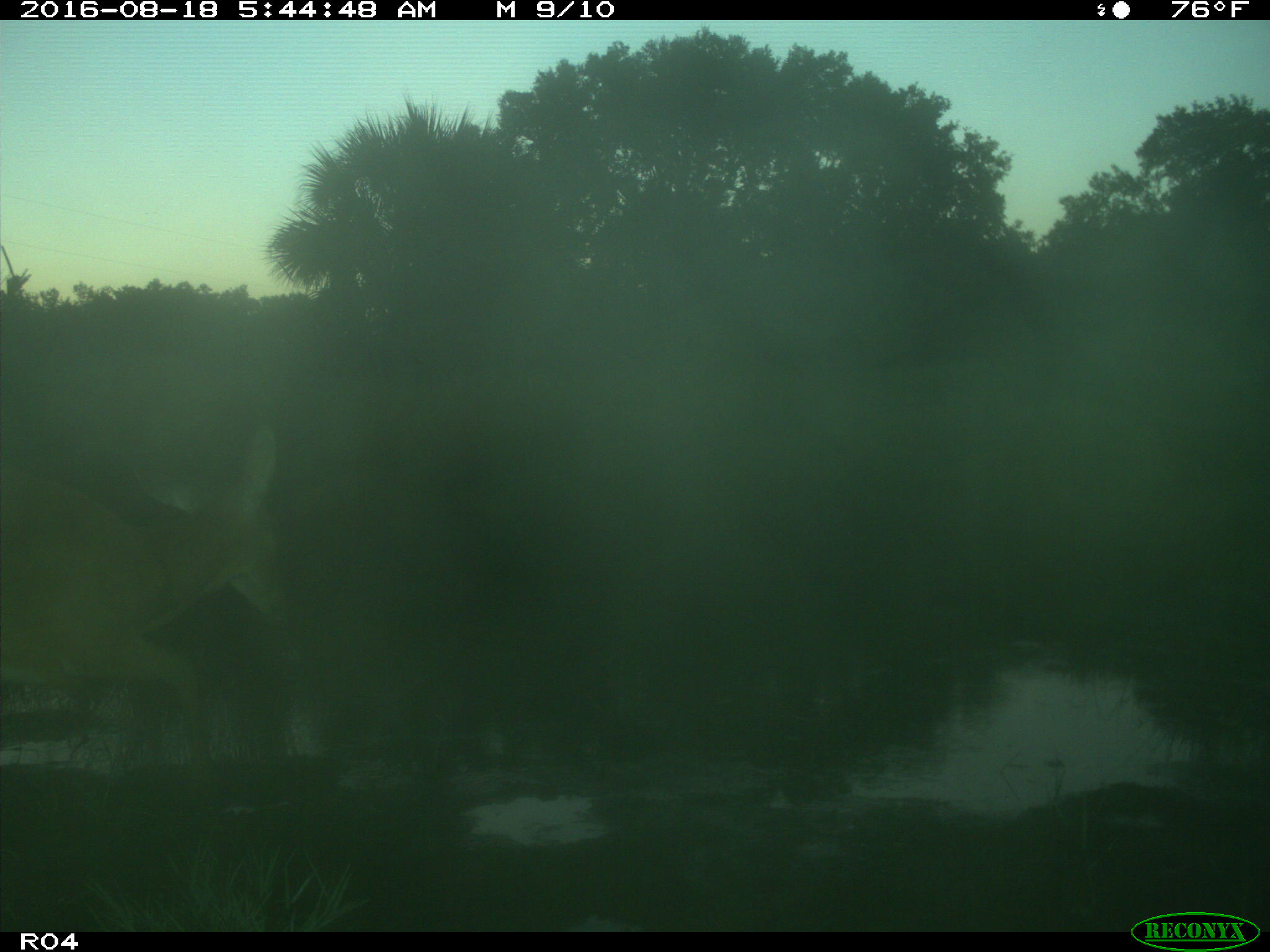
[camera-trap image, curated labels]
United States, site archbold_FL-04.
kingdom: Animalia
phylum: Chordata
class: Mammalia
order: Artiodactyla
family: Cervidae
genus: Odocoileus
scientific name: Odocoileus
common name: deer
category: unidentified deer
Unidentified deer (deer) (Odocoileus).